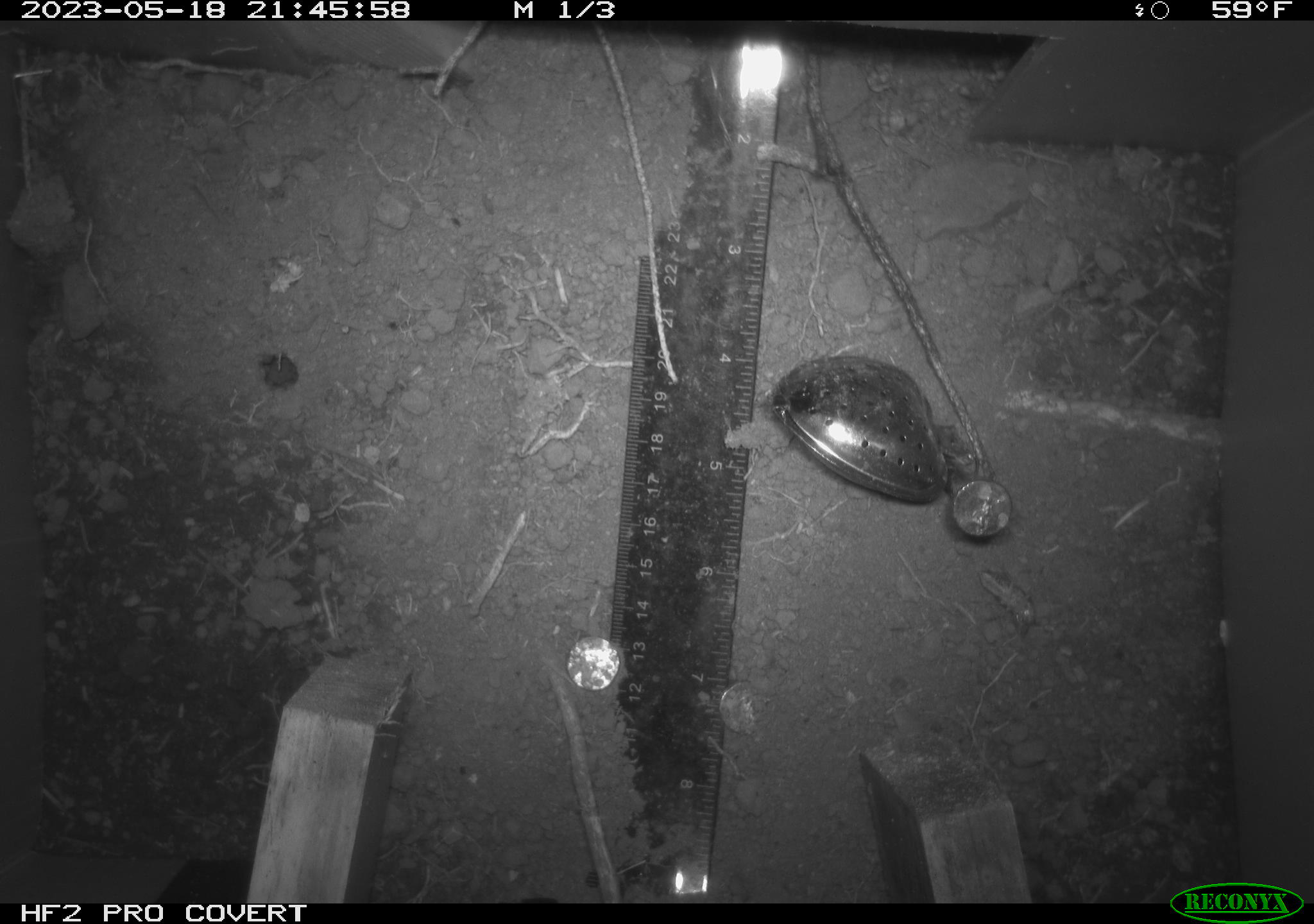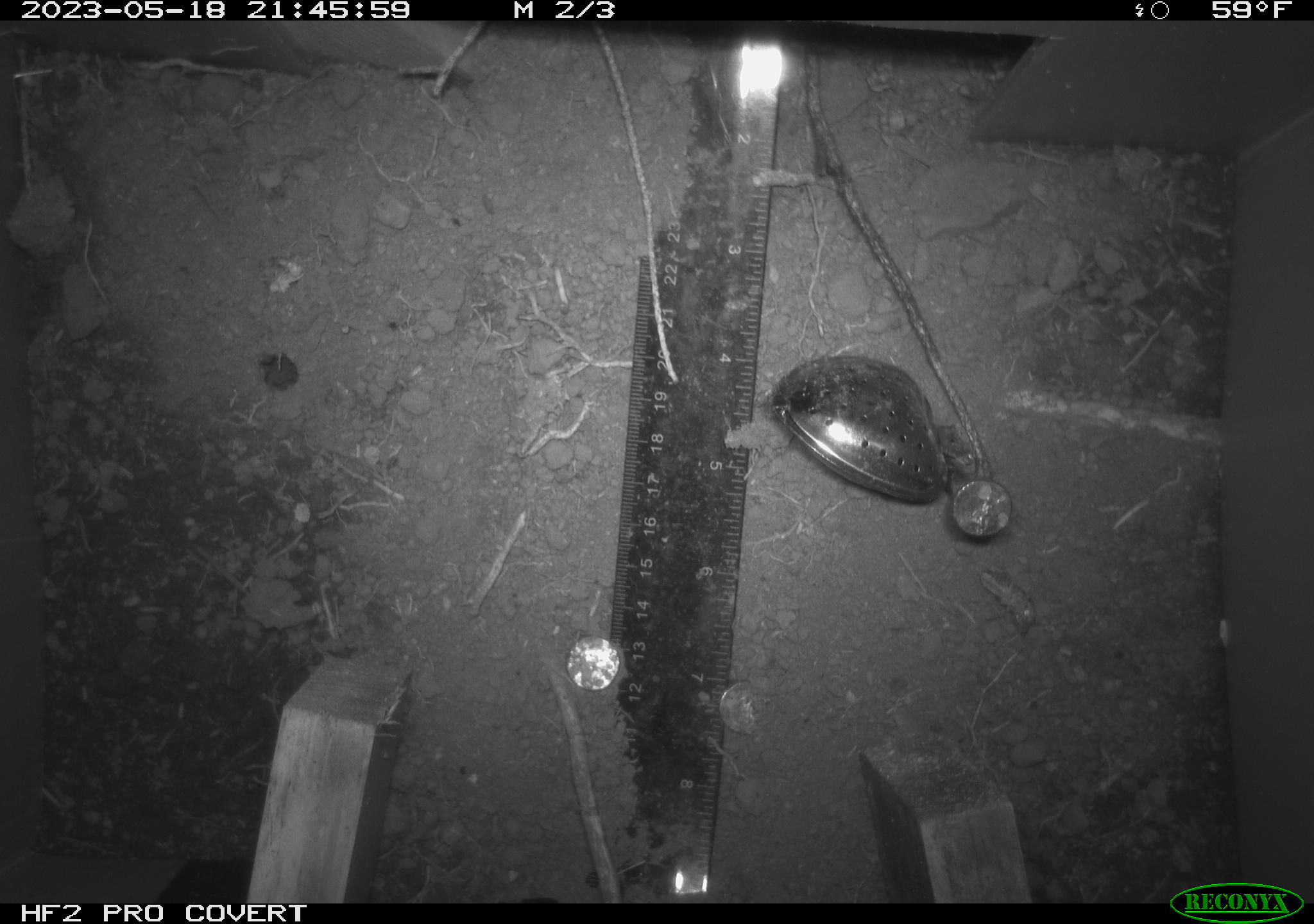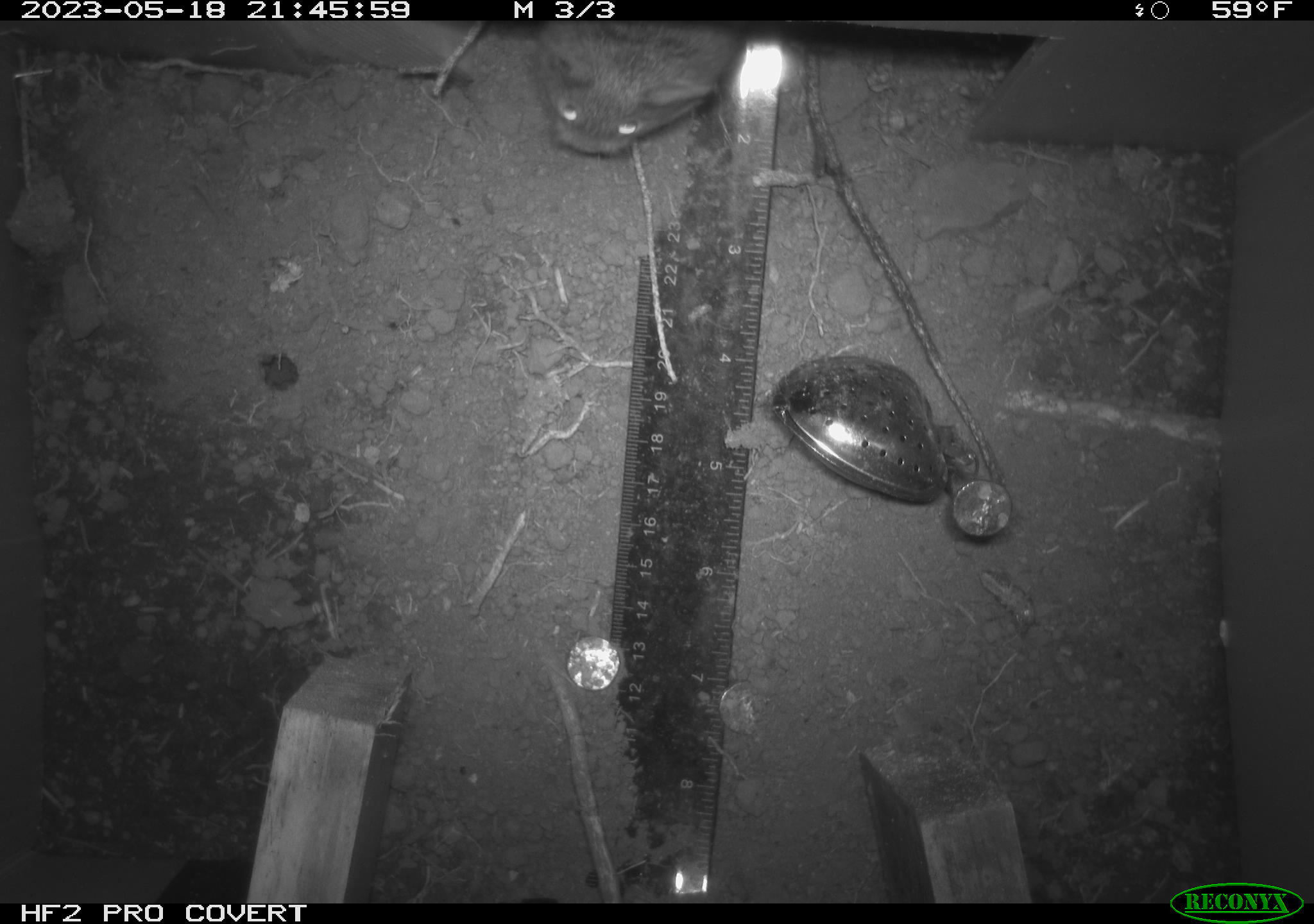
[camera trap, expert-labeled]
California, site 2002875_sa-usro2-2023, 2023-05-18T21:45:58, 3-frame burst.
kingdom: Animalia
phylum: Chordata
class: Mammalia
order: Rodentia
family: Cricetidae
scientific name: Arvicolinae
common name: voles, lemmings, and muskrats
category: arvicolinae subfamily